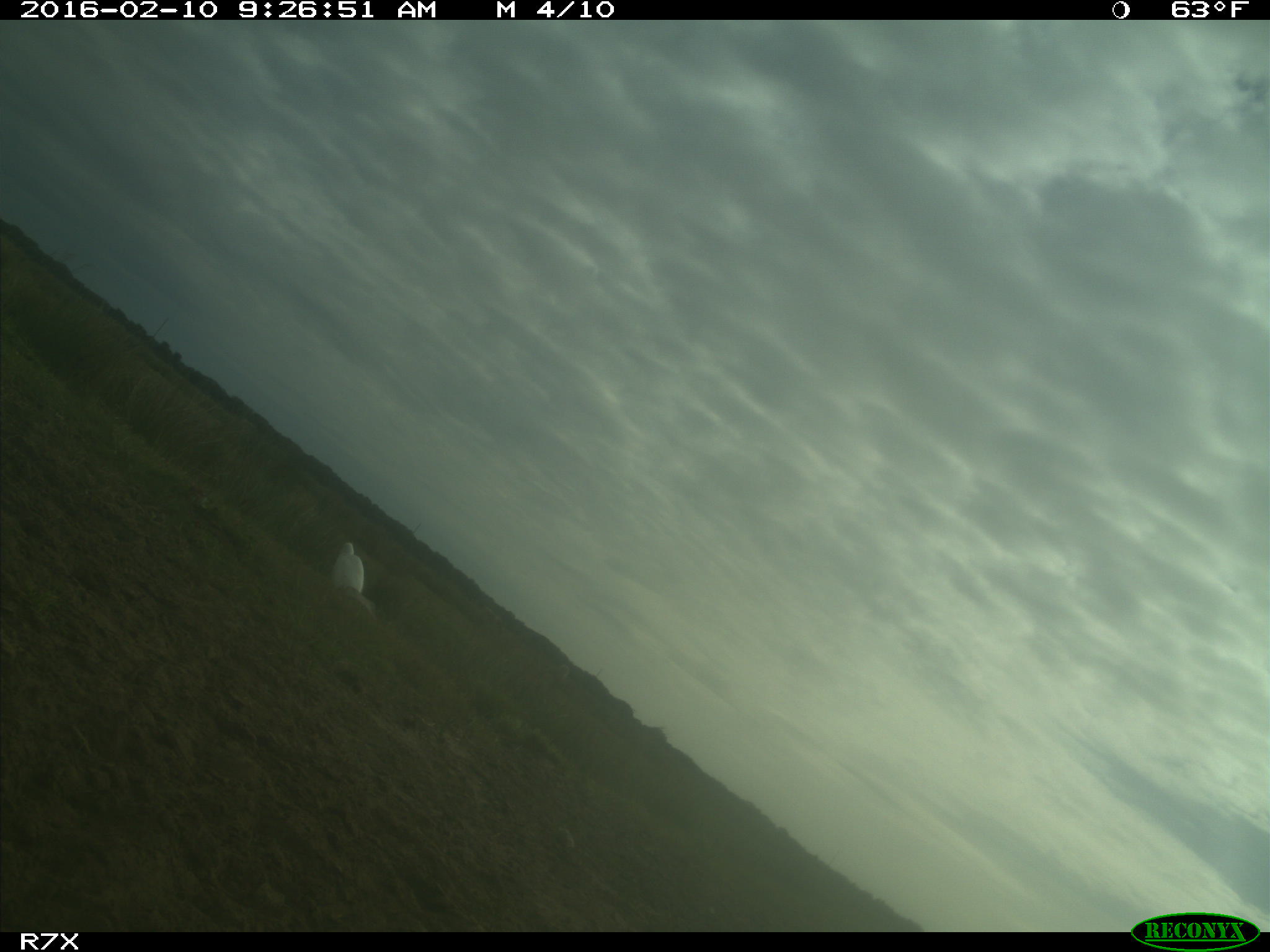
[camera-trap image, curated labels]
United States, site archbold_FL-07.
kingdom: Animalia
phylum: Chordata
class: Aves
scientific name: Aves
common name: birds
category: unidentified bird